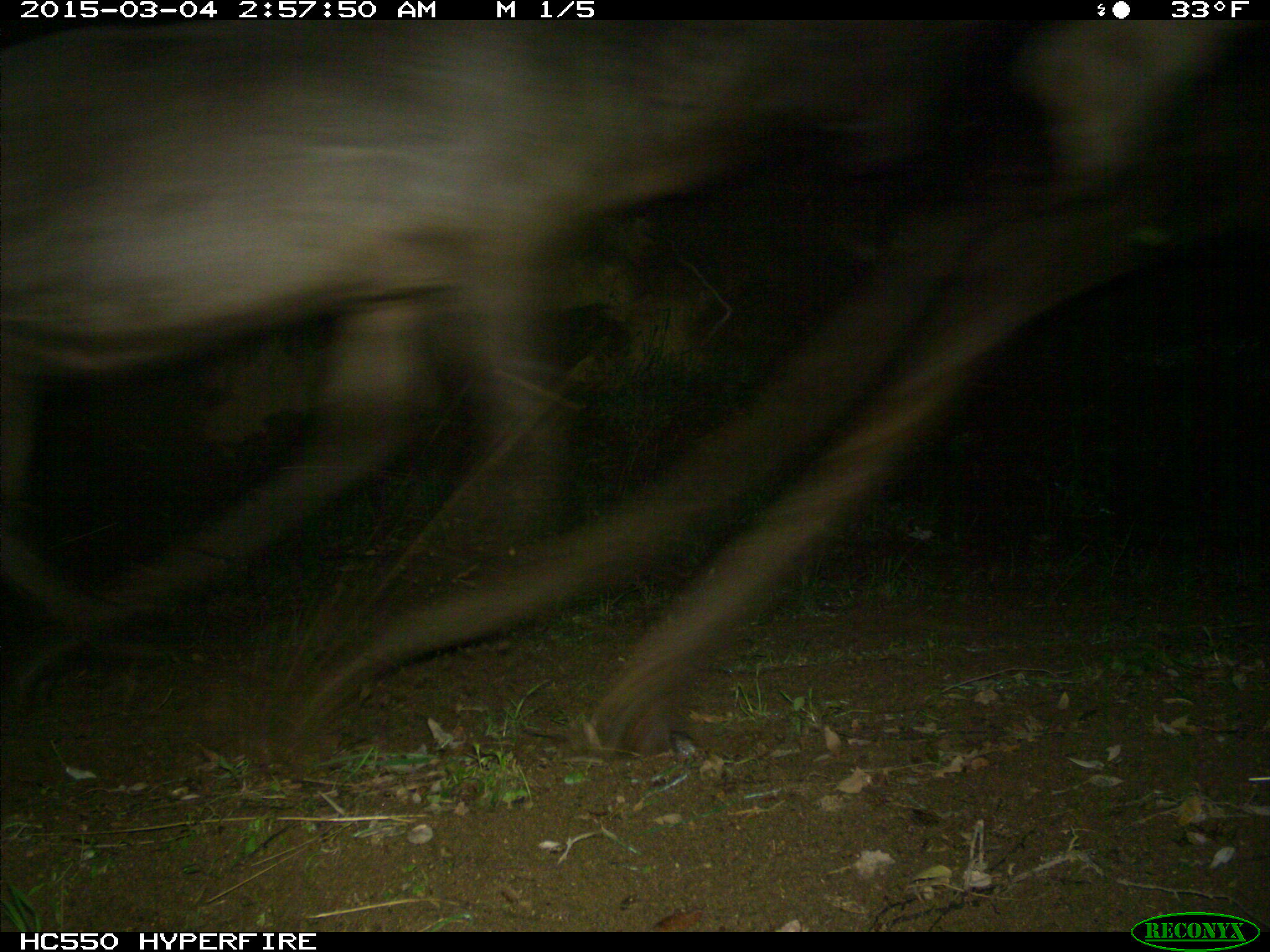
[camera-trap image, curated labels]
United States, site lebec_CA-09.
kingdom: Animalia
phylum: Chordata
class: Mammalia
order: Artiodactyla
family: Cervidae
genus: Cervus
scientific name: Cervus canadensis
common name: elk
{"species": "Cervus canadensis (elk)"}